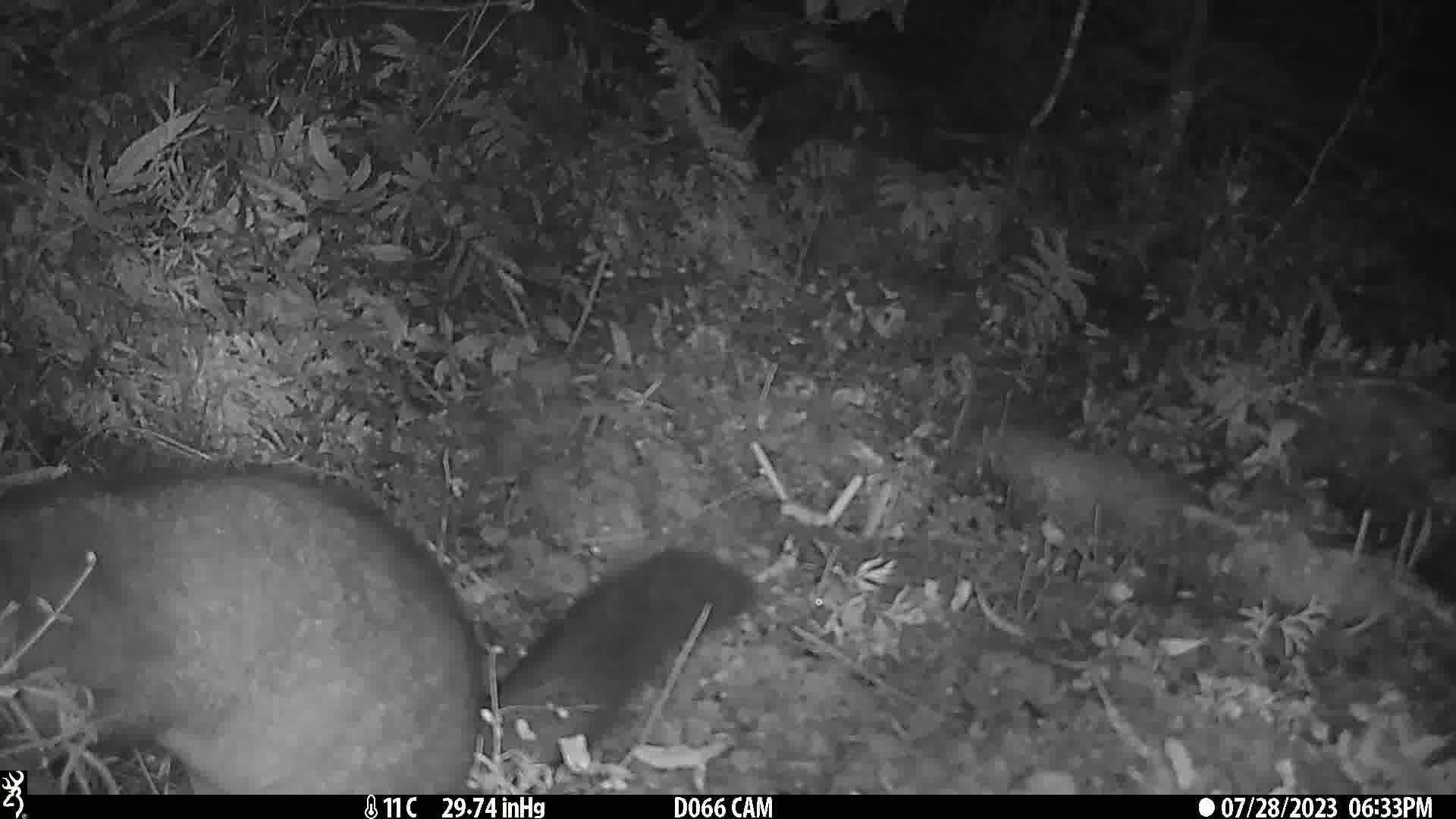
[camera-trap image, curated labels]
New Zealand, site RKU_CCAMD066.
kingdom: Animalia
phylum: Chordata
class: Mammalia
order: Diprotodontia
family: Phalangeridae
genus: Trichosurus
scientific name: Trichosurus vulpecula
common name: common brushtail possum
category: possum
Possum (common brushtail possum) (Trichosurus vulpecula).